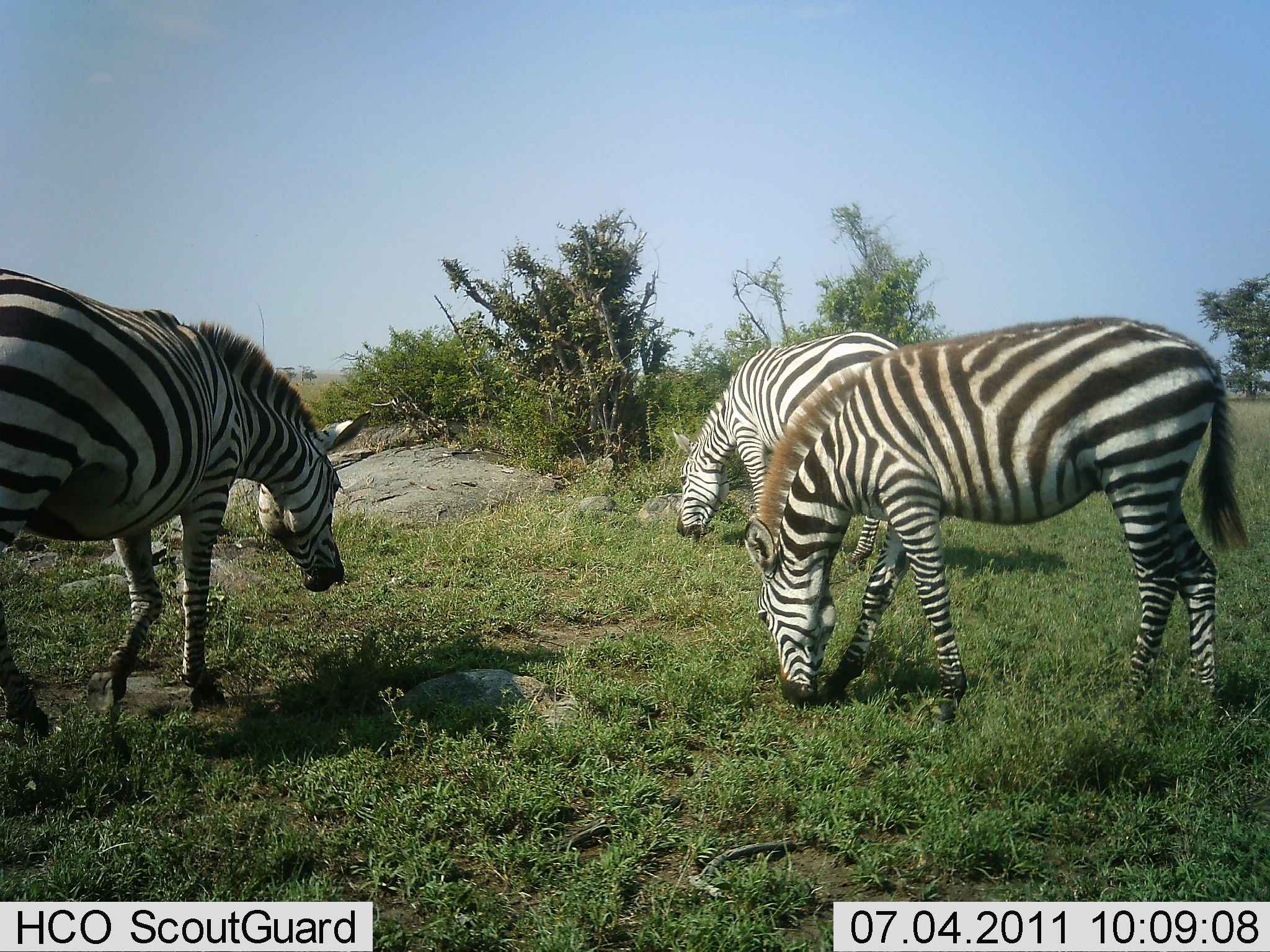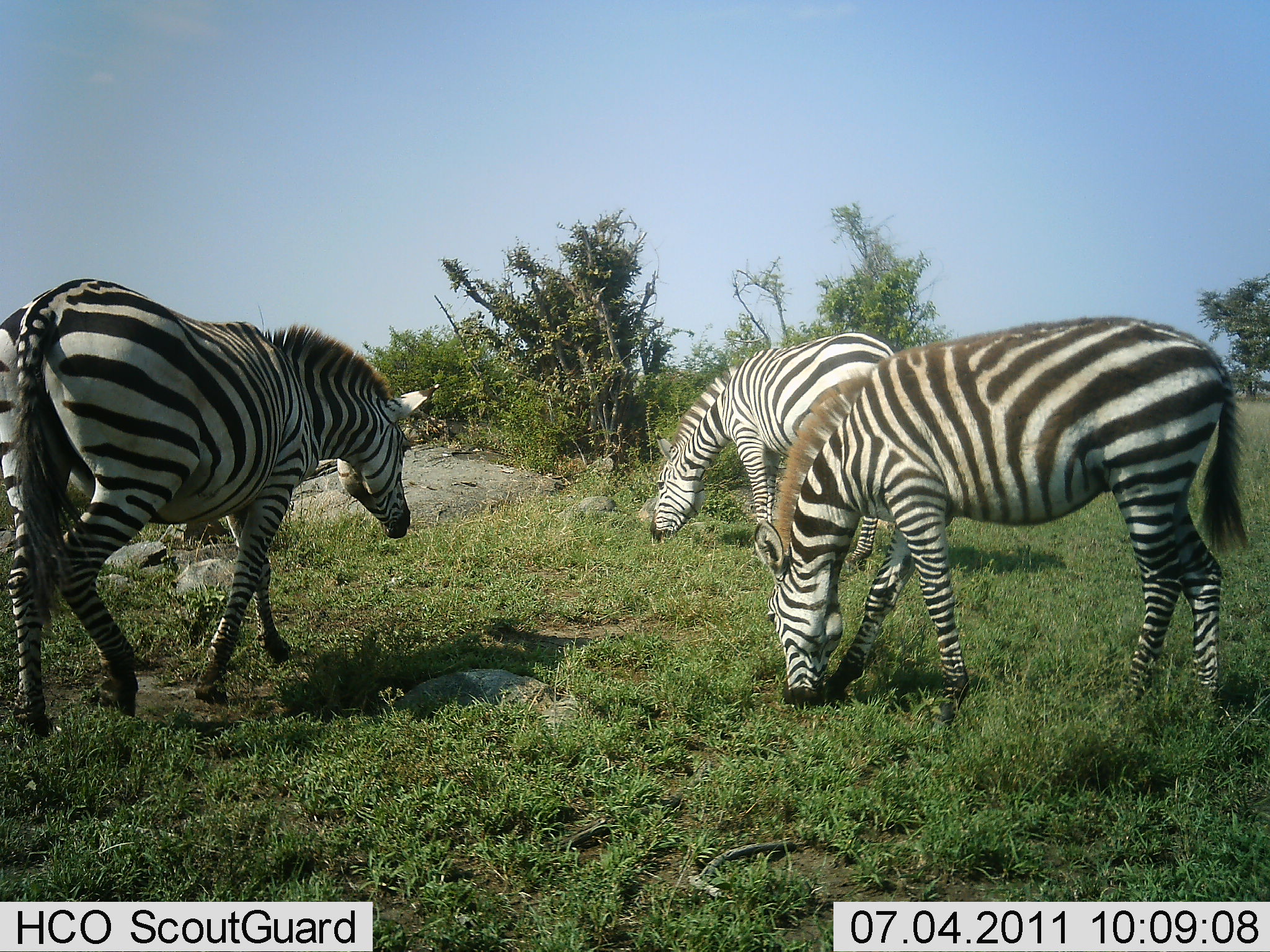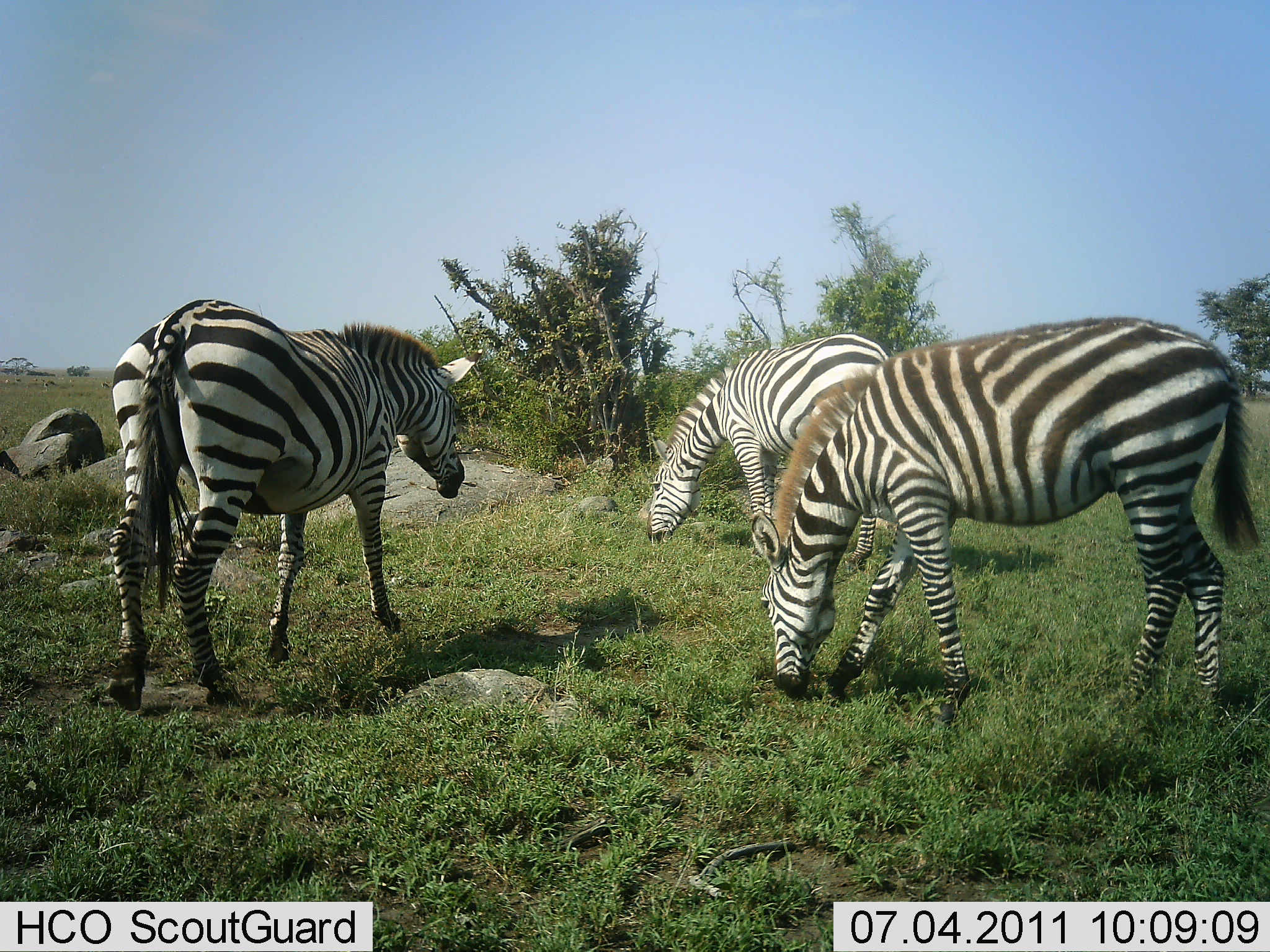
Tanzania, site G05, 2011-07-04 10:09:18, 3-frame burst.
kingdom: Animalia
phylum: Chordata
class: Mammalia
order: Perissodactyla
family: Equidae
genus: Equus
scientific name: Equus quagga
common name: plains zebra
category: zebra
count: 3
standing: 10%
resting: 0%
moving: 30%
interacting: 0%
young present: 0%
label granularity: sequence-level